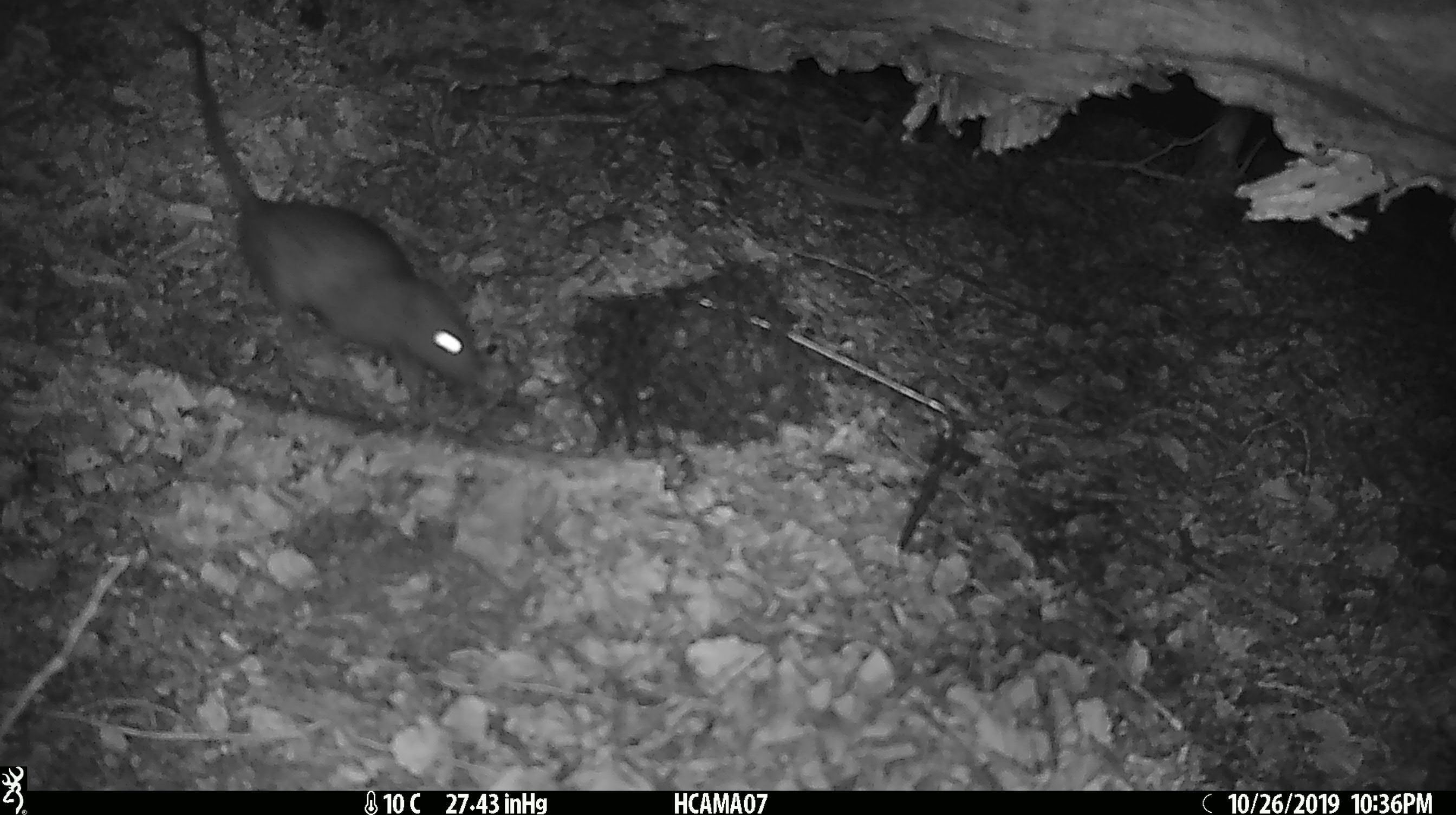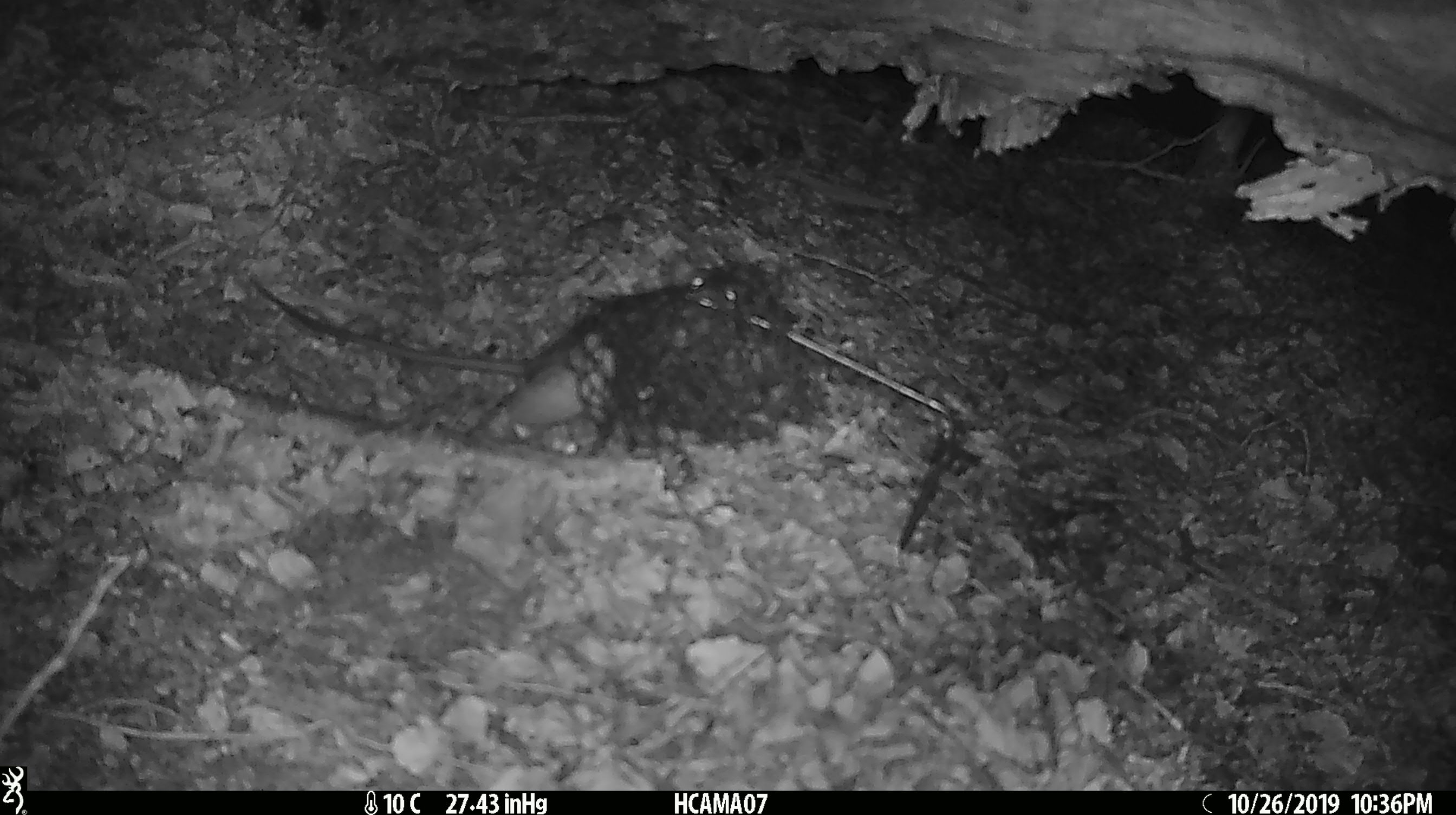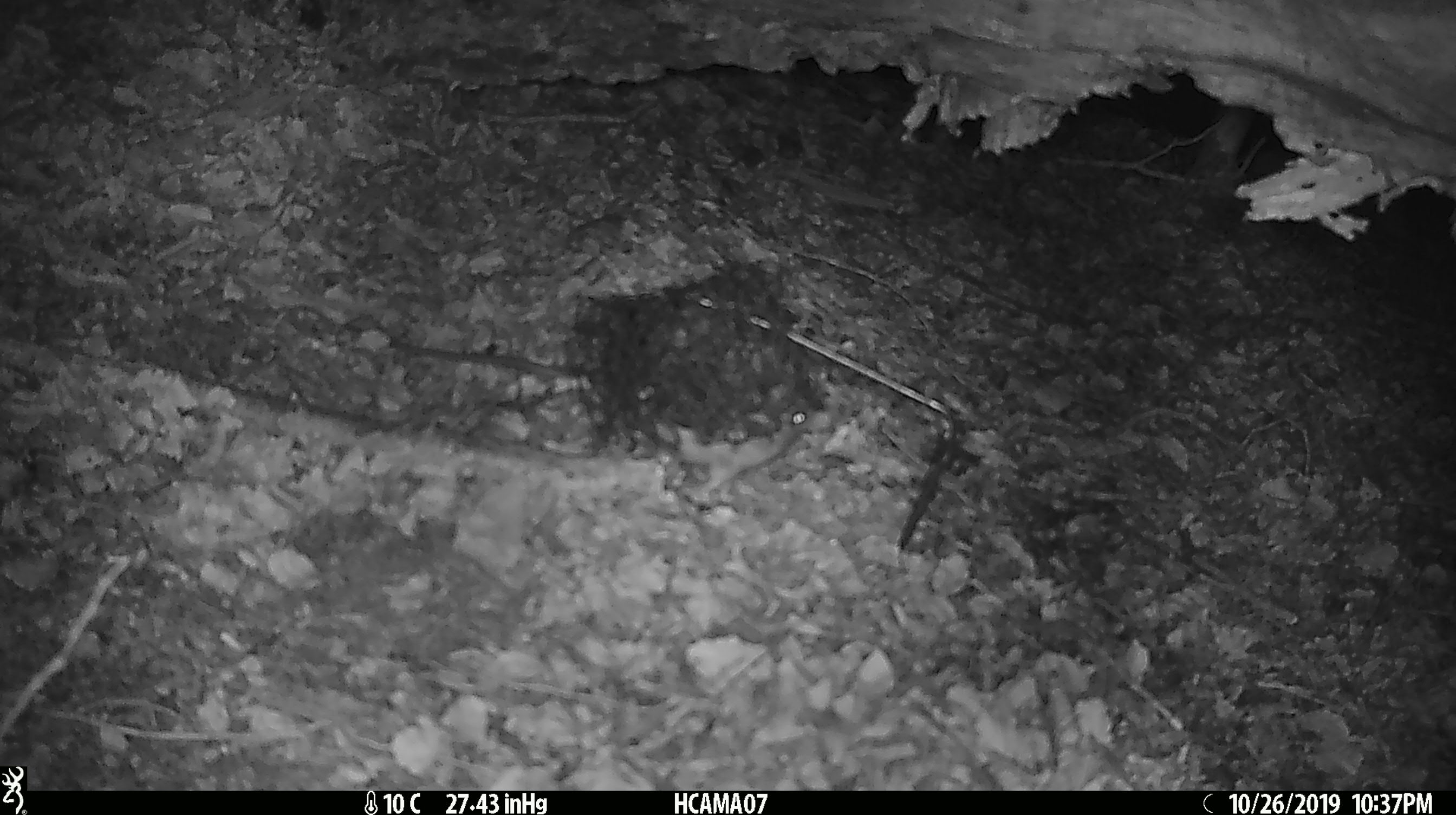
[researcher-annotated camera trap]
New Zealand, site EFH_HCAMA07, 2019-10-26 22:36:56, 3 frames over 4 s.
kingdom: Animalia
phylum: Chordata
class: Mammalia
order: Rodentia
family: Muridae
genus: Rattus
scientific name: Rattus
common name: rat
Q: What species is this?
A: Rat (Rattus).